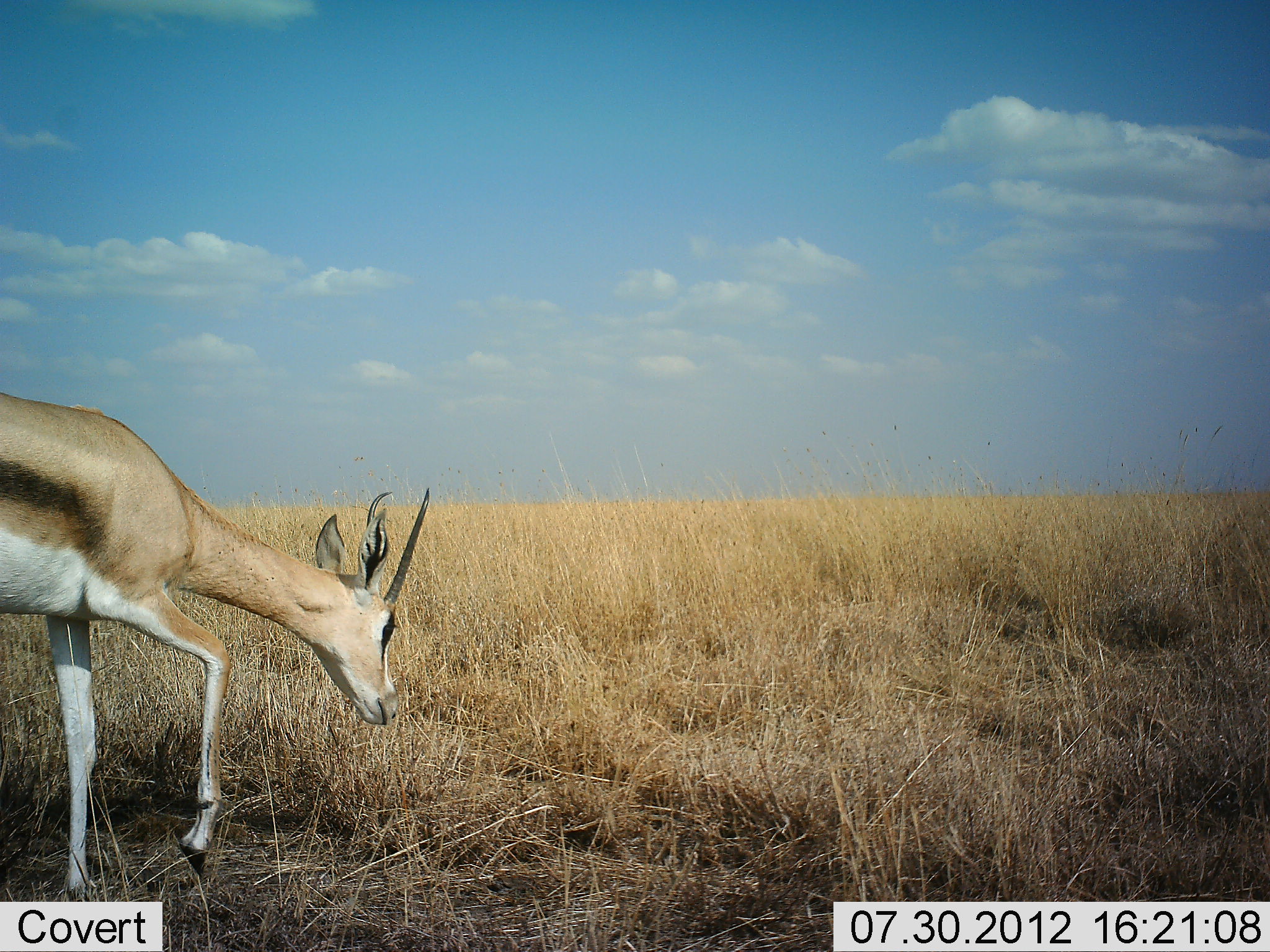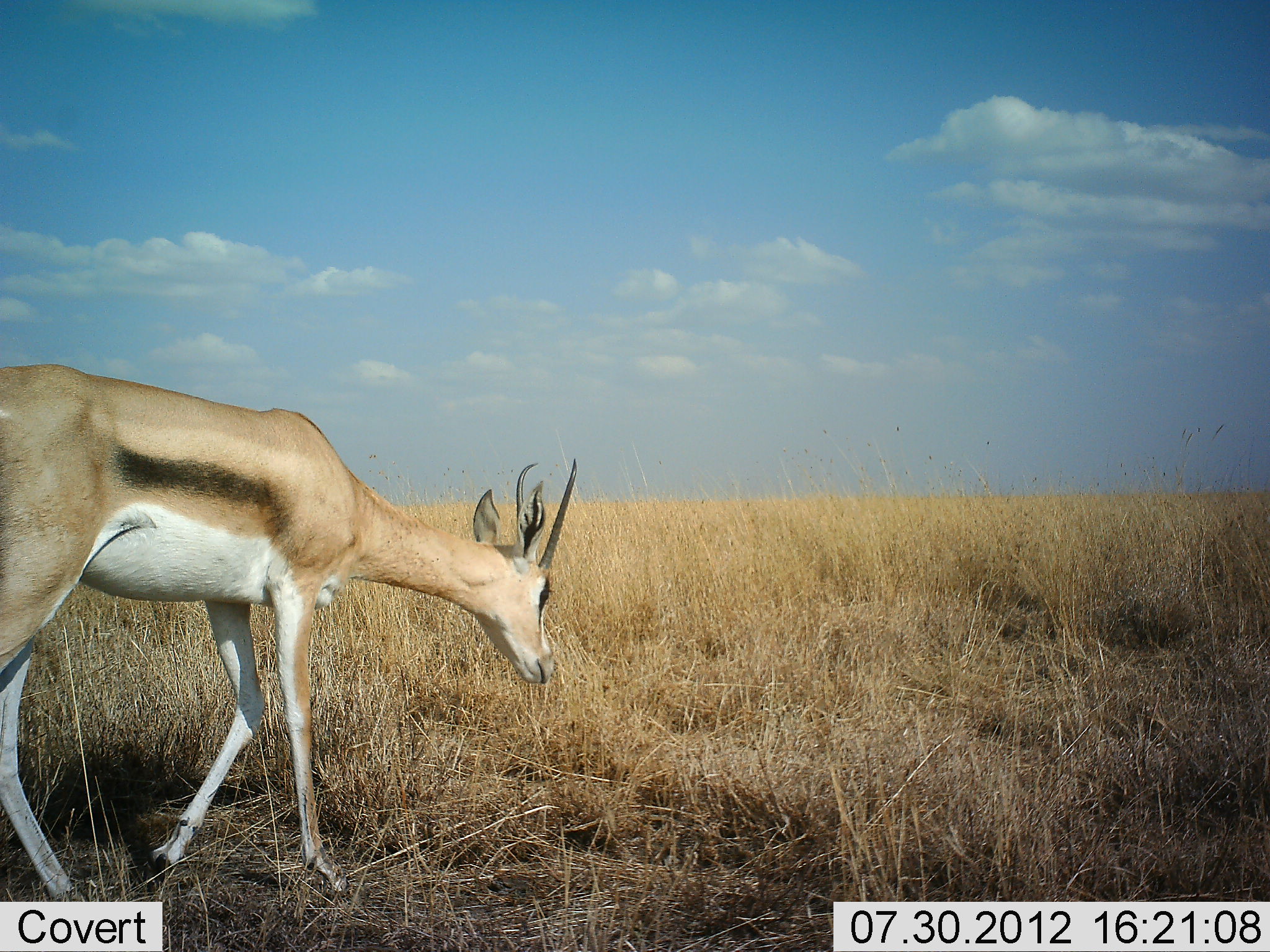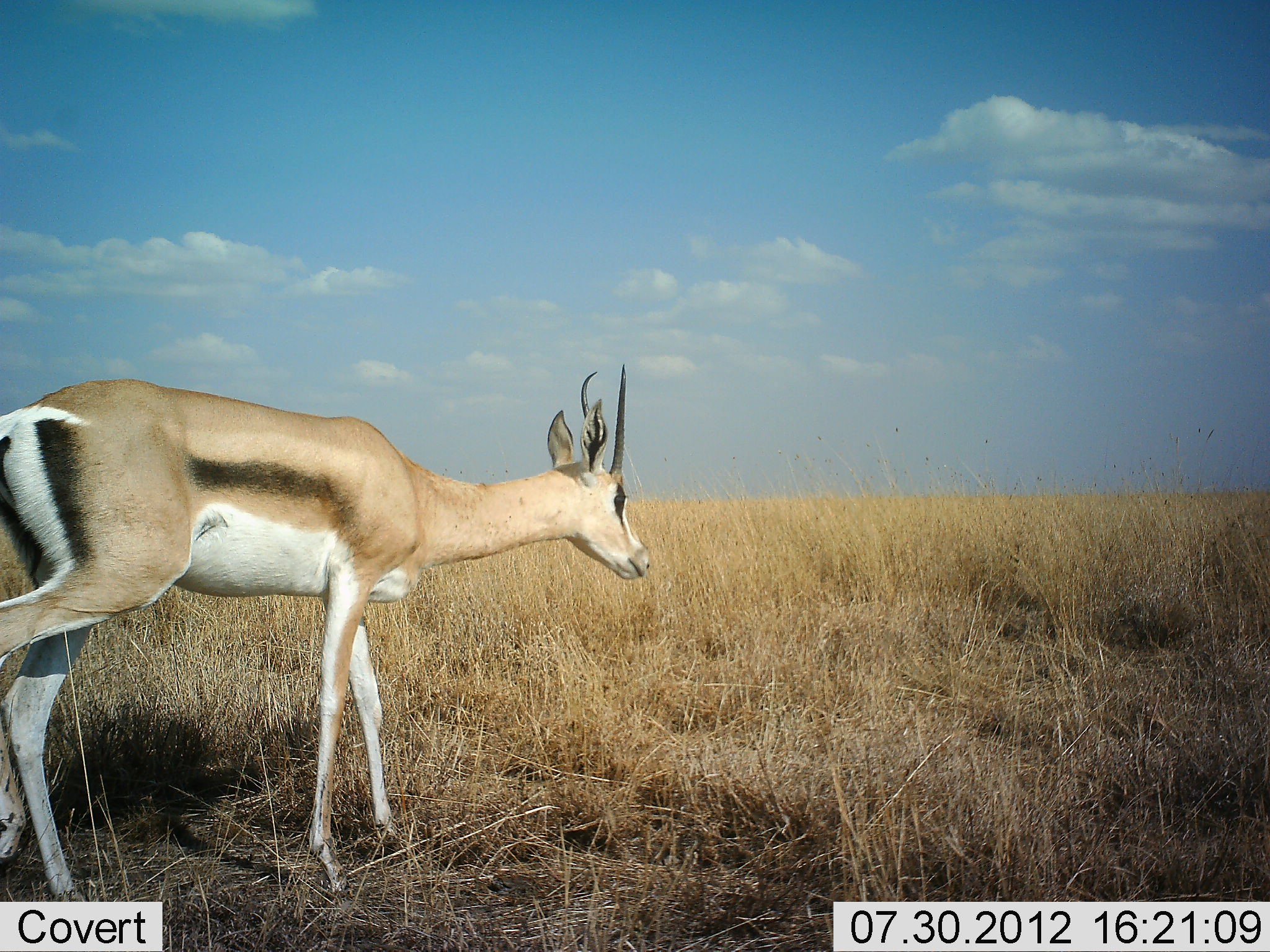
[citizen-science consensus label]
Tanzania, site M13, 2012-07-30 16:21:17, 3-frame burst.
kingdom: Animalia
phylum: Chordata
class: Mammalia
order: Artiodactyla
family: Bovidae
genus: Eudorcas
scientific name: Eudorcas thomsonii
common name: thomson's gazelle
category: gazellethomsons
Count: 1.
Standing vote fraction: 10%.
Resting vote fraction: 0%.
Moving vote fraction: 60%.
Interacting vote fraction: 0%.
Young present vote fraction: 0%.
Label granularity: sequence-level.